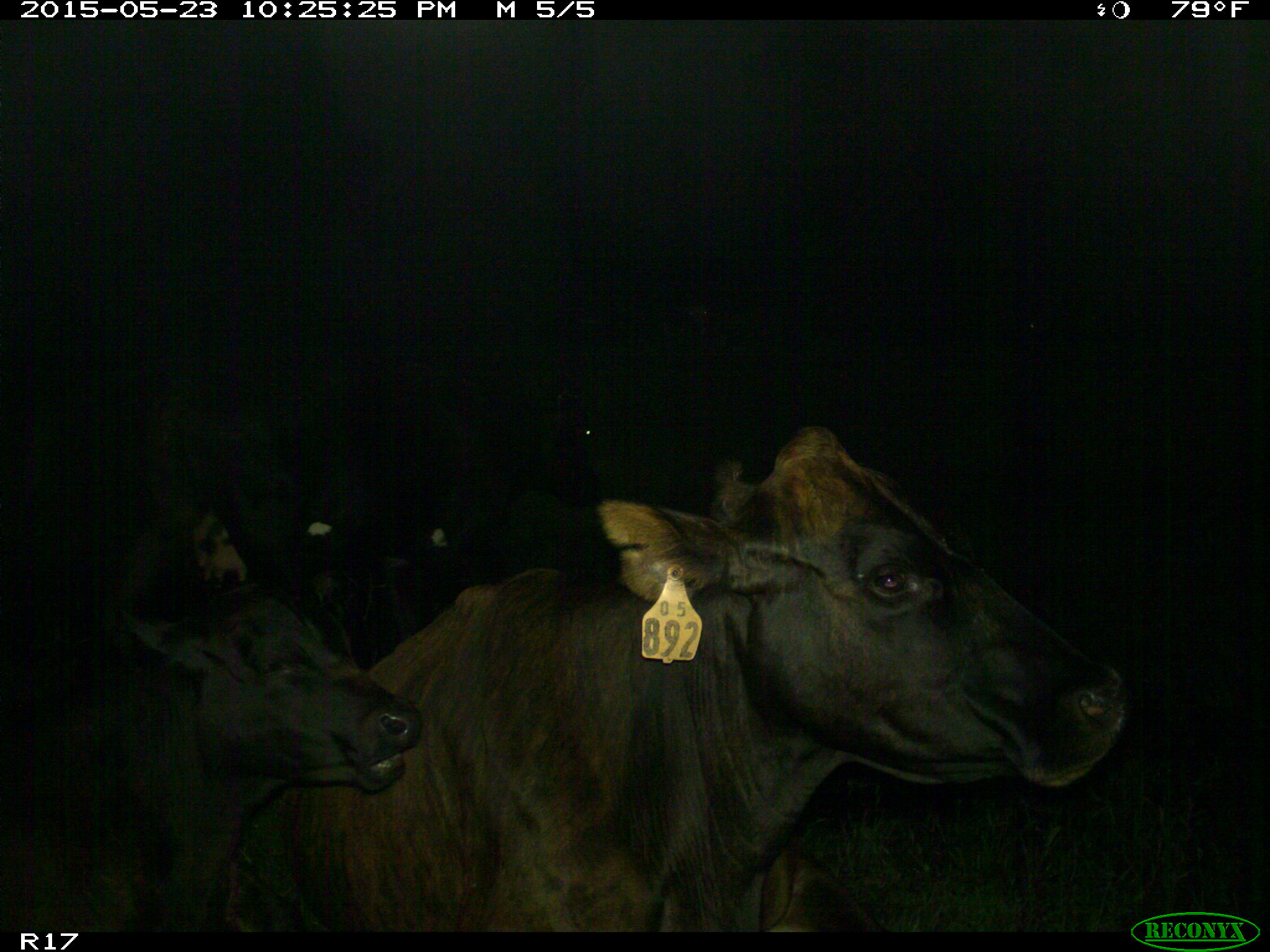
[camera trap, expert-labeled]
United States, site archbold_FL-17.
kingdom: Animalia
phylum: Chordata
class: Mammalia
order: Artiodactyla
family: Bovidae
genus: Bos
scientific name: Bos taurus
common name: domestic cow